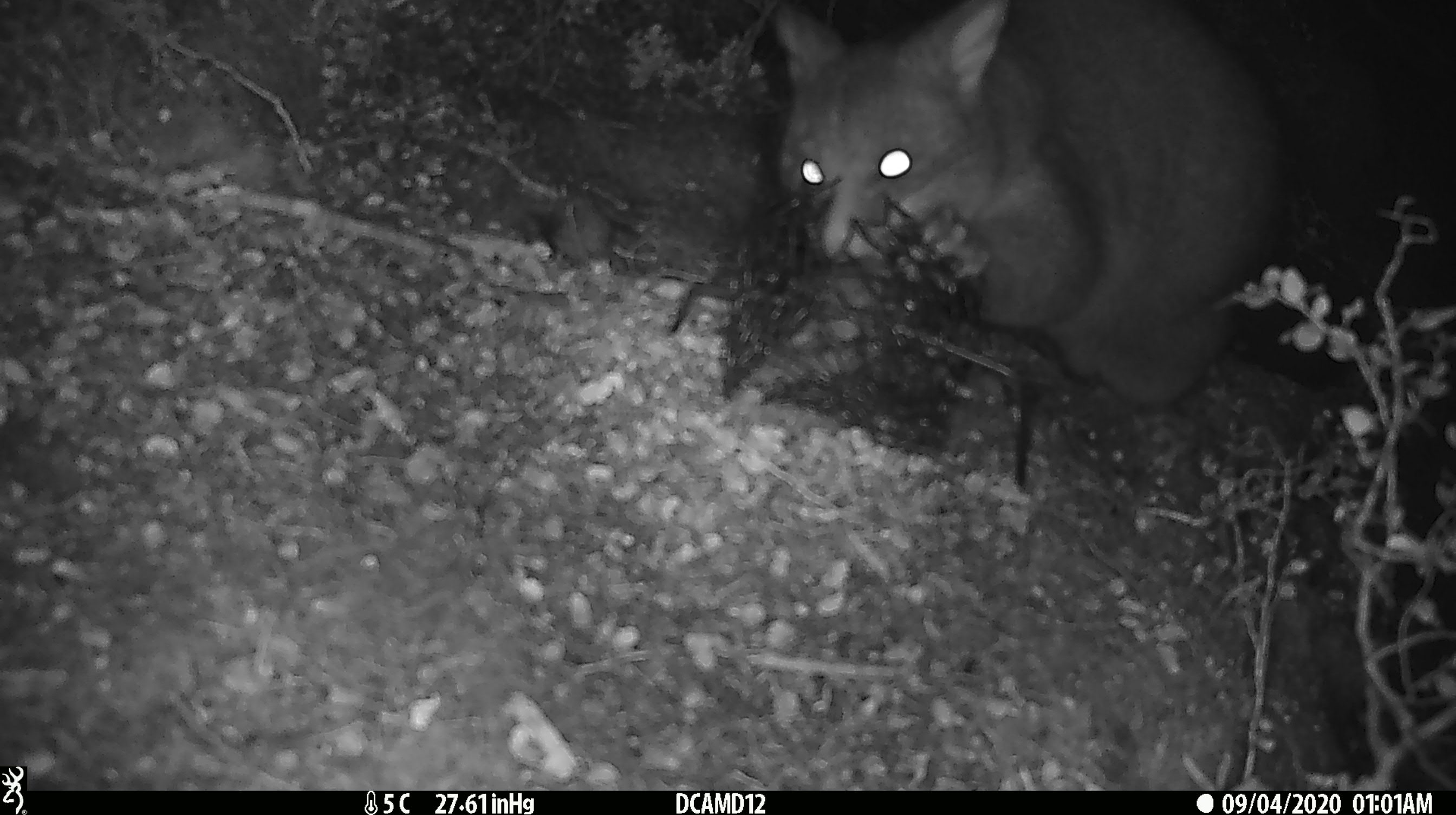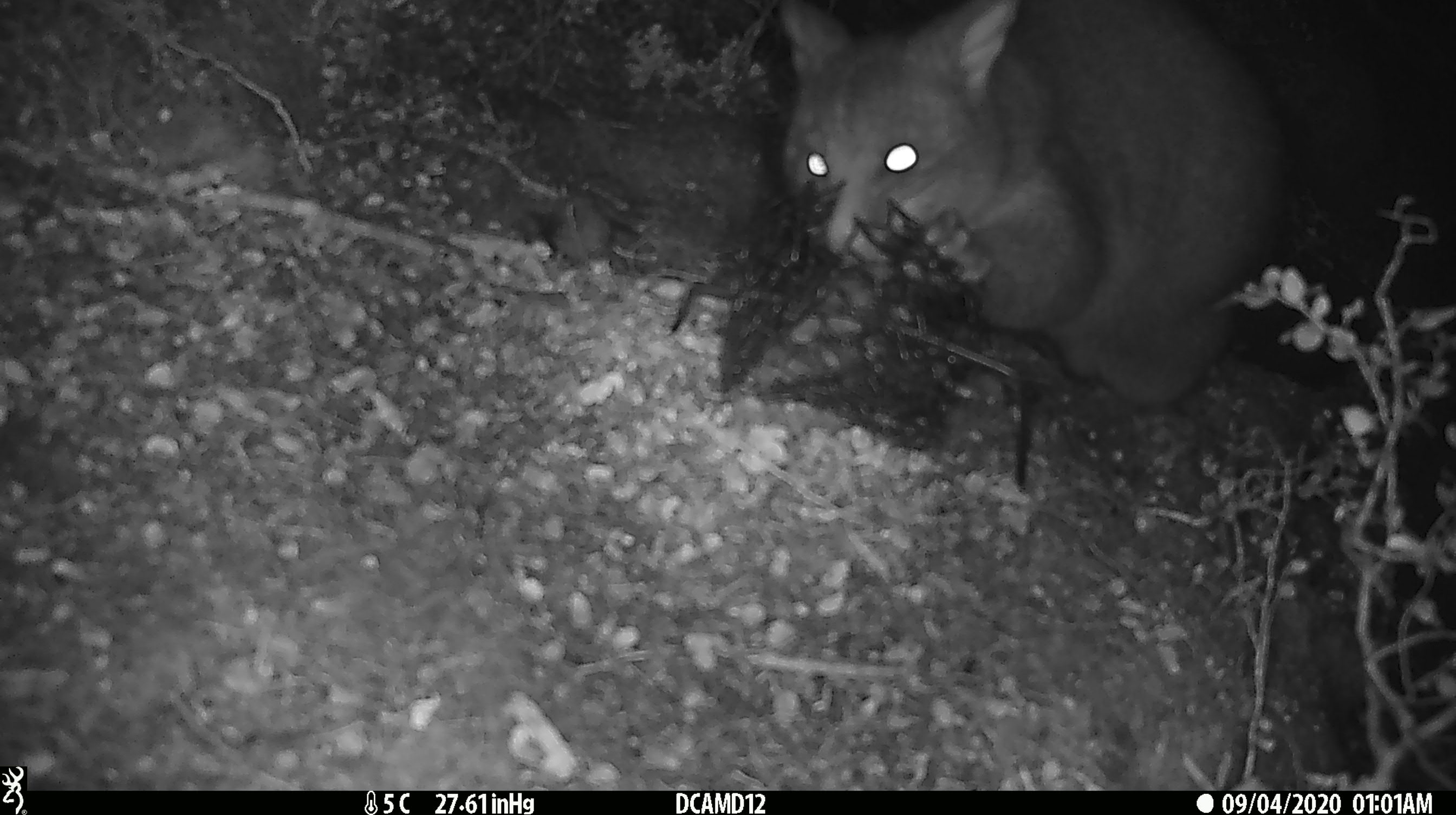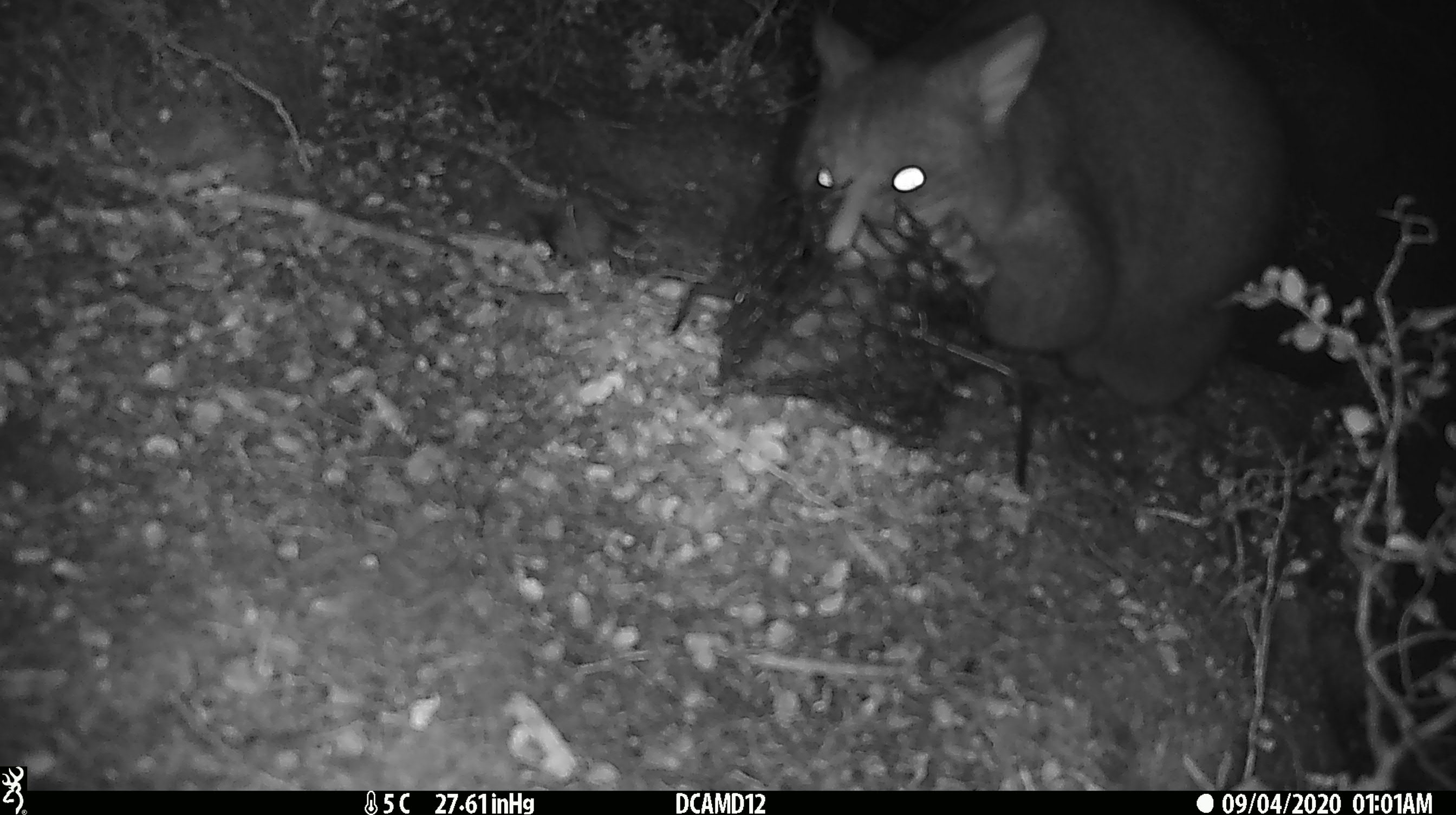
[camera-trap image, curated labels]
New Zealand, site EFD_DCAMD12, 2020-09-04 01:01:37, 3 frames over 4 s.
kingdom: Animalia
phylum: Chordata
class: Mammalia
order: Diprotodontia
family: Phalangeridae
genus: Trichosurus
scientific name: Trichosurus vulpecula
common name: common brushtail possum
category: possum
Possum (common brushtail possum) (Trichosurus vulpecula).